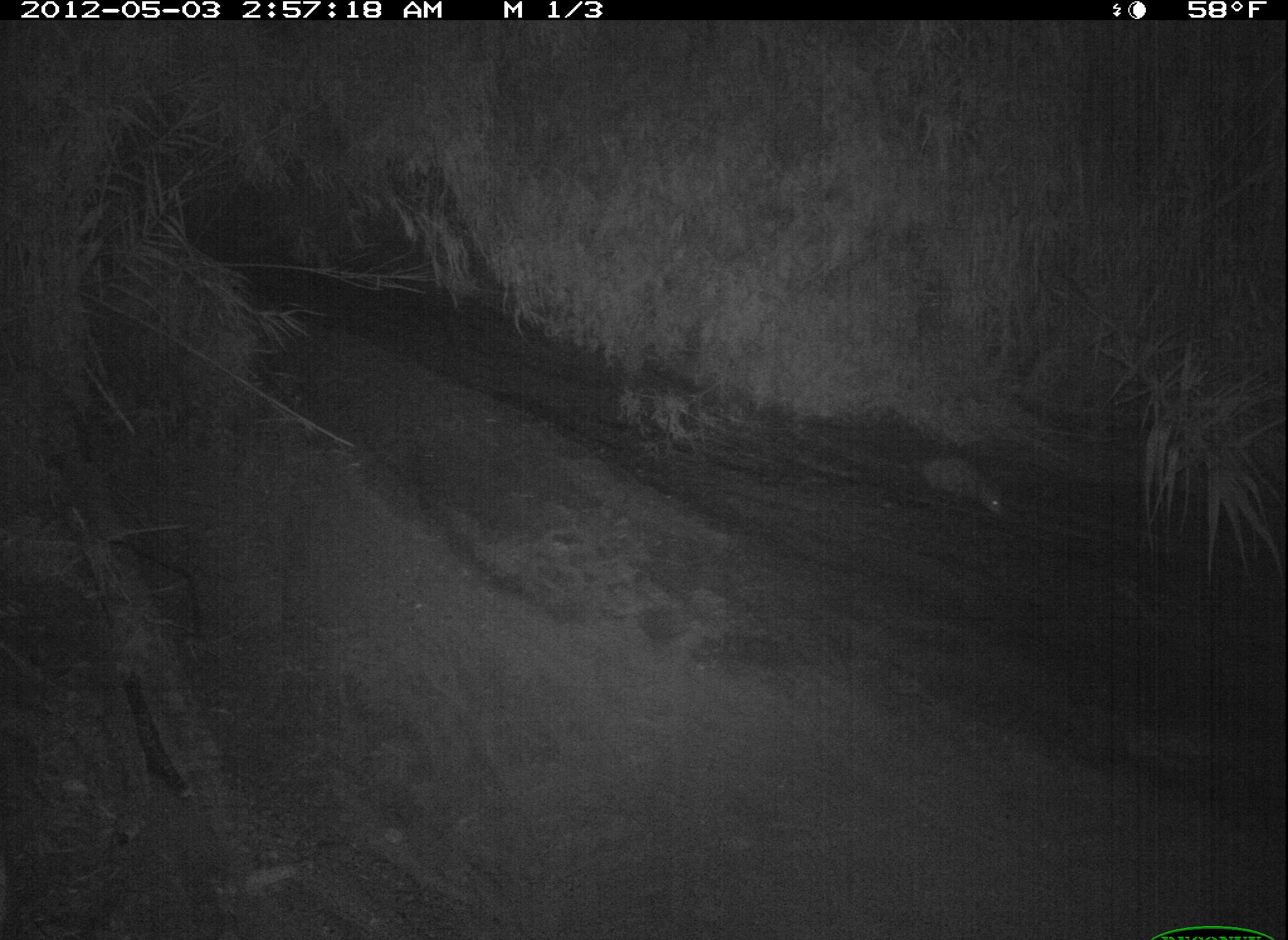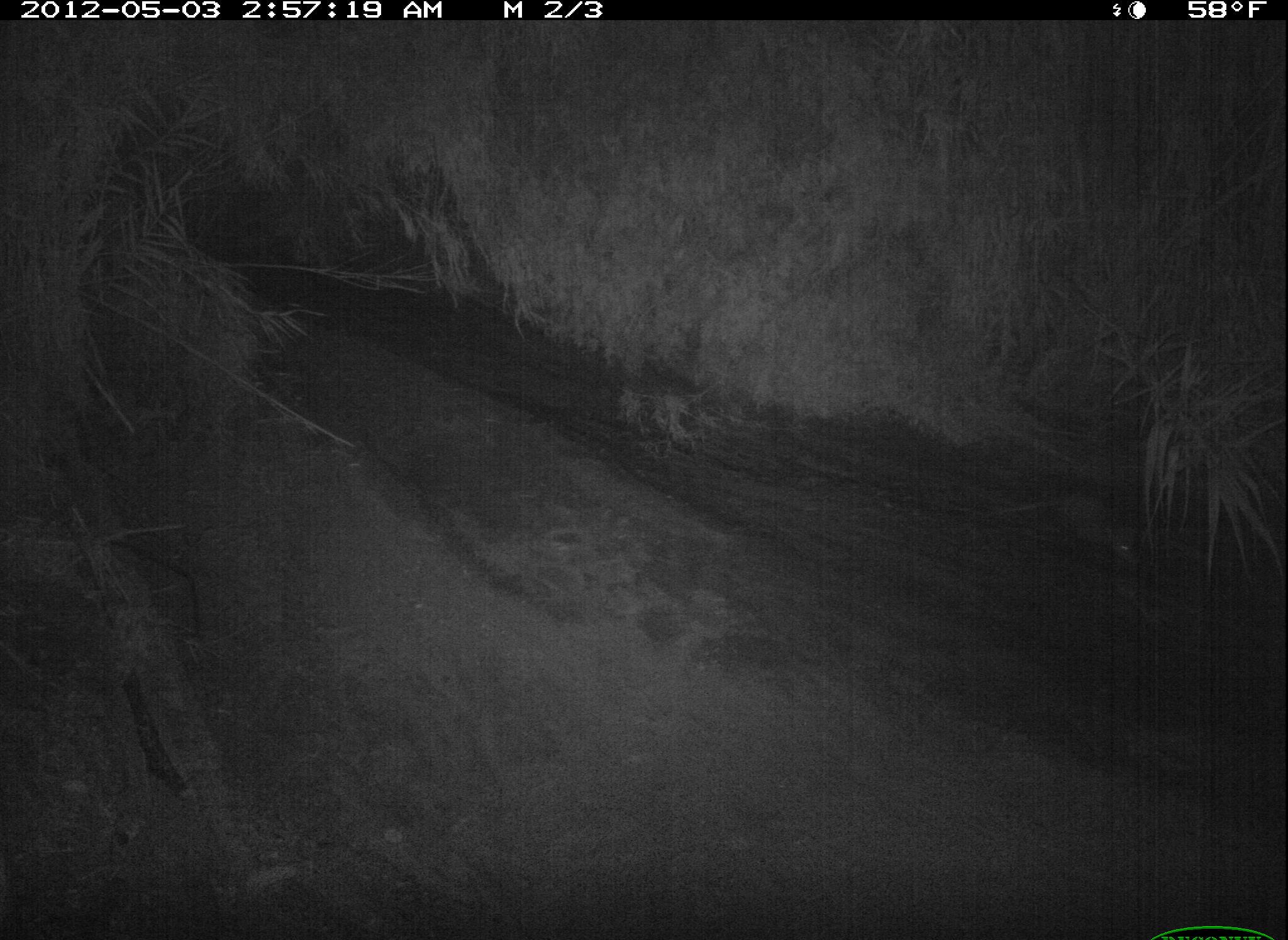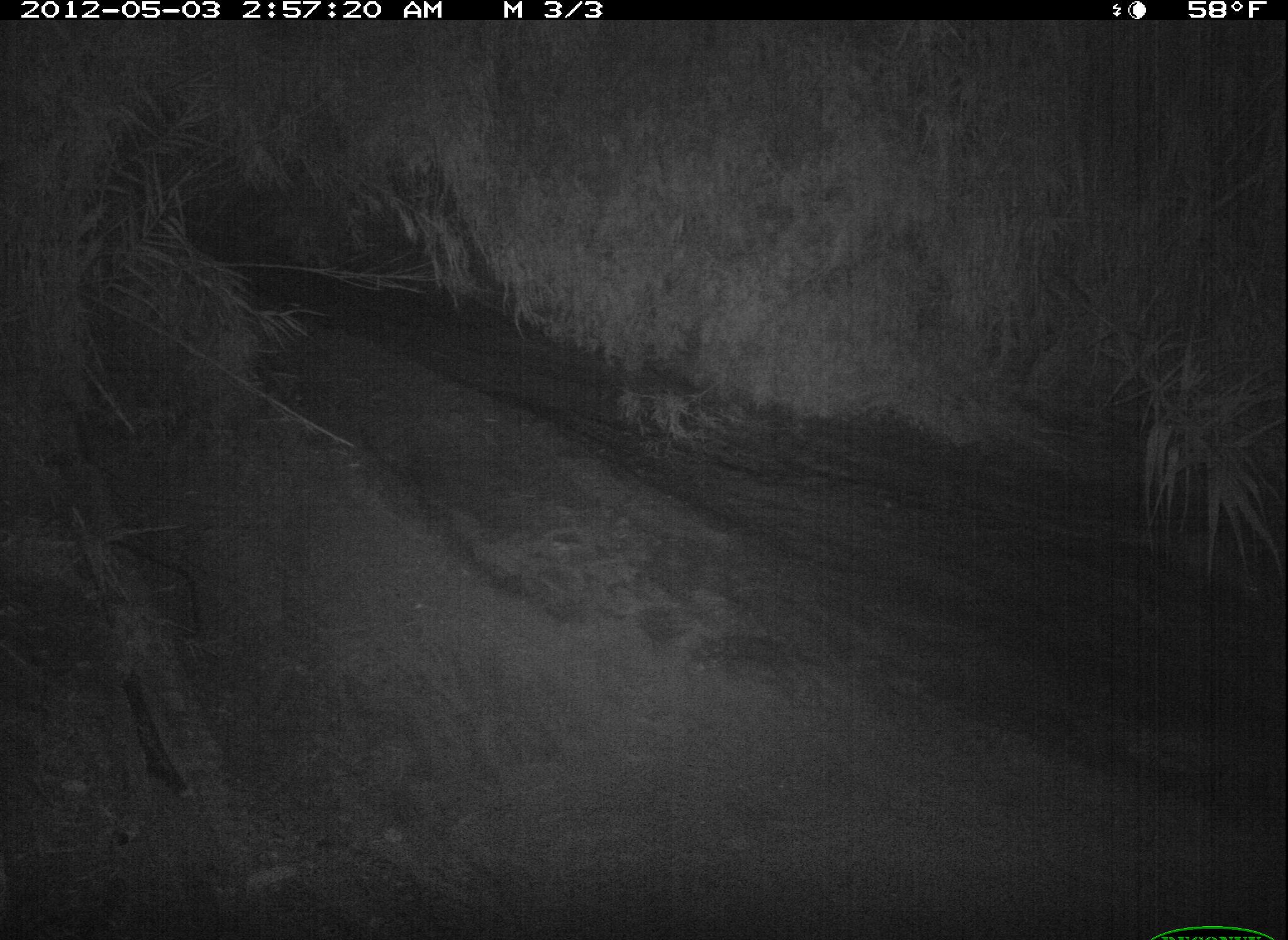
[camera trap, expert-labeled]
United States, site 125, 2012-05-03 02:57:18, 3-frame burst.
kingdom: Animalia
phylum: Chordata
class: Mammalia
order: Didelphimorphia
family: Didelphidae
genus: Didelphis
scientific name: Didelphis virginiana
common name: virginia opossum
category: opossum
Opossum (virginia opossum) (Didelphis virginiana).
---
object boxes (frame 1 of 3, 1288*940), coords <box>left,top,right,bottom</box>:
opossum: <box>897,446,1013,520</box>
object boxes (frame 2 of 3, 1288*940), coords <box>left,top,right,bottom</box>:
opossum: <box>983,483,1149,573</box>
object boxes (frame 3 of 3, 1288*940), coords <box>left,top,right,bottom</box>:
opossum: <box>1124,520,1275,609</box>